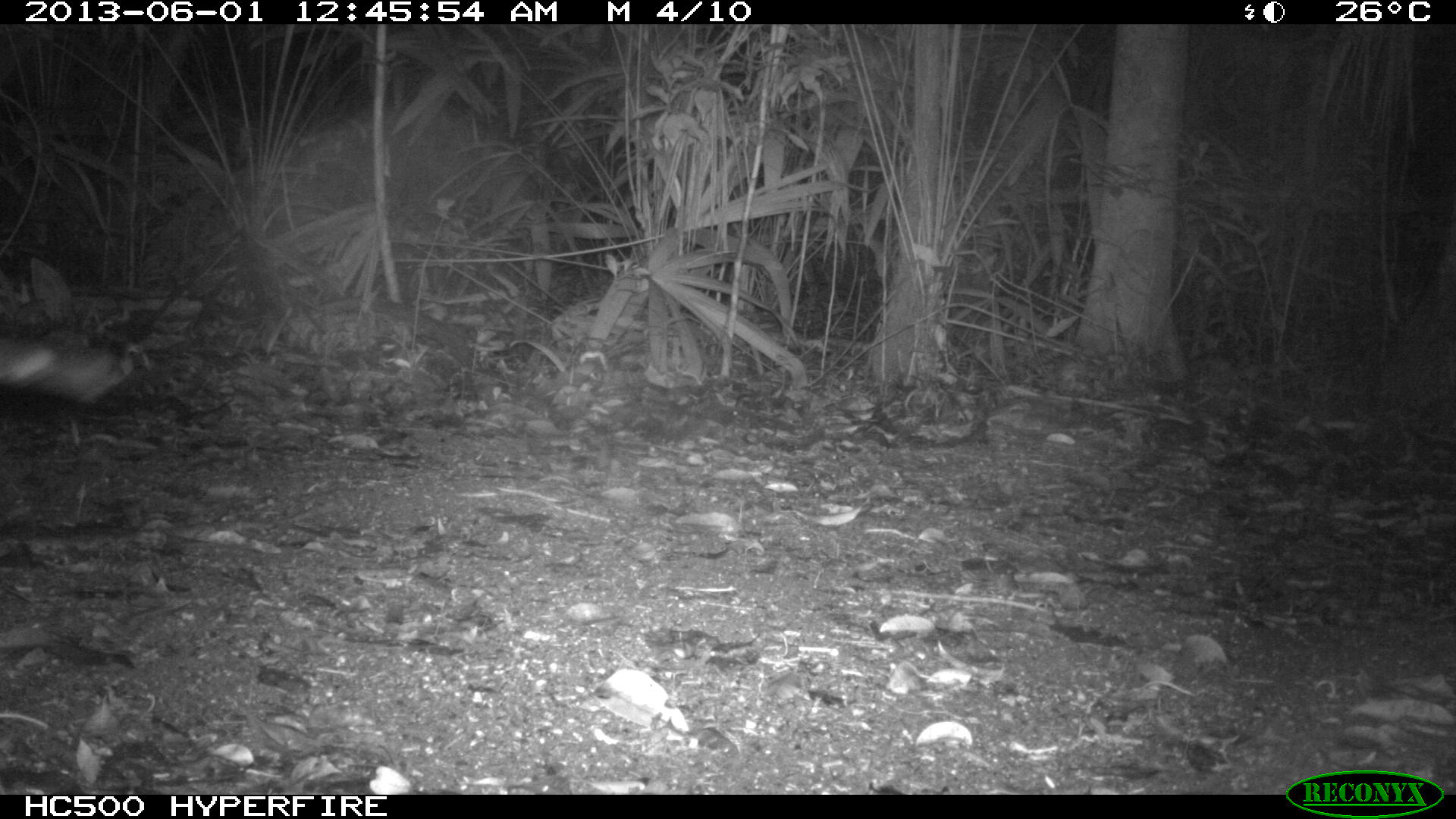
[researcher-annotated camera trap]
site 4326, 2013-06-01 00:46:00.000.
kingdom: Animalia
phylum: Chordata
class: Mammalia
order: Carnivora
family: Felidae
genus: Leopardus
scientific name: Leopardus pardalis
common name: ocelot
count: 1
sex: male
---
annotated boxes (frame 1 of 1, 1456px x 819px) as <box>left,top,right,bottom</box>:
leopardus pardalis: <box>0,337,151,447</box>